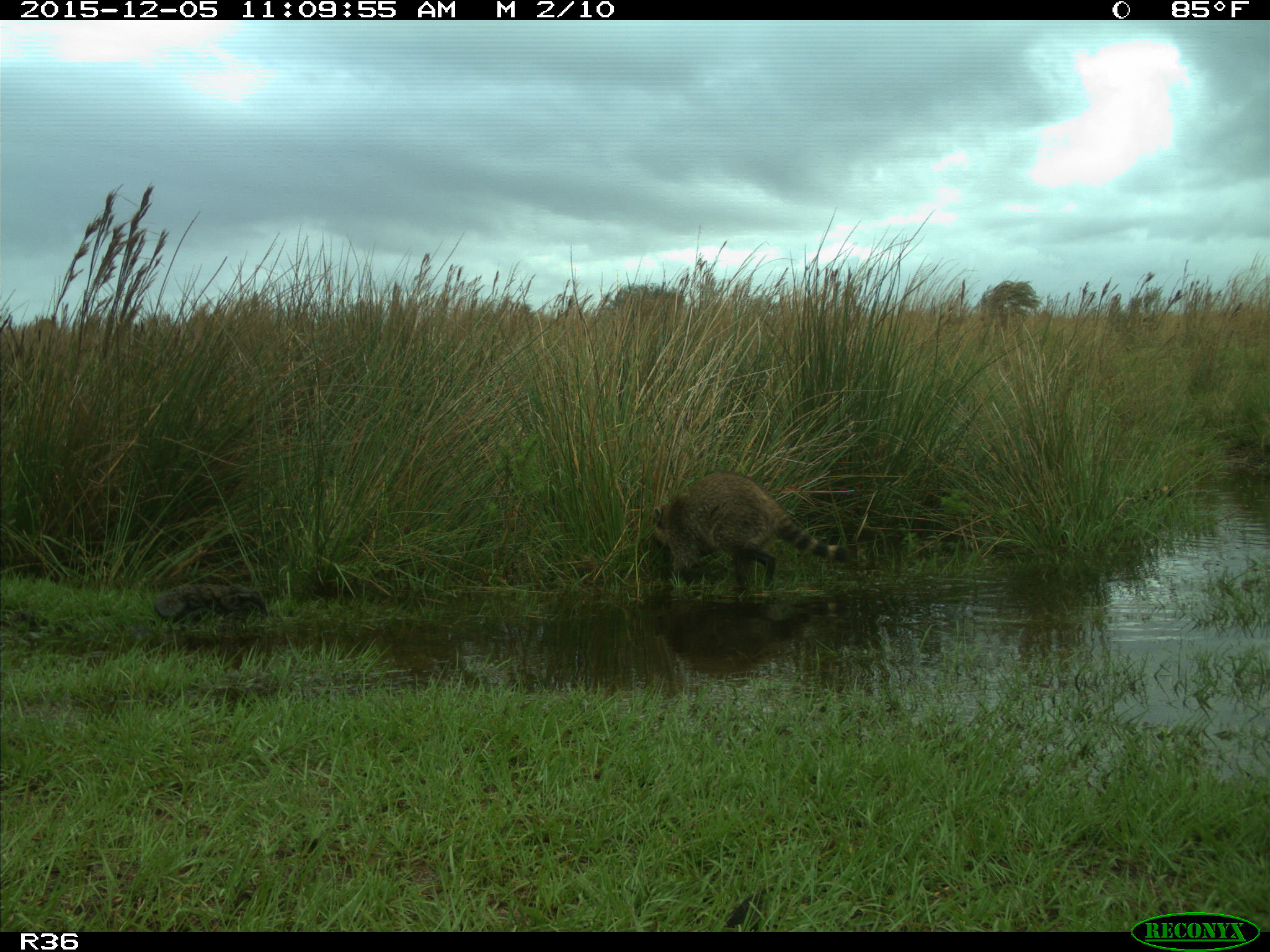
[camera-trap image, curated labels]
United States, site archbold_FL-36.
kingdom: Animalia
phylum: Chordata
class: Mammalia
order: Carnivora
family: Procyonidae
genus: Procyon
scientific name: Procyon lotor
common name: common raccoon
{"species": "Procyon lotor (common raccoon)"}